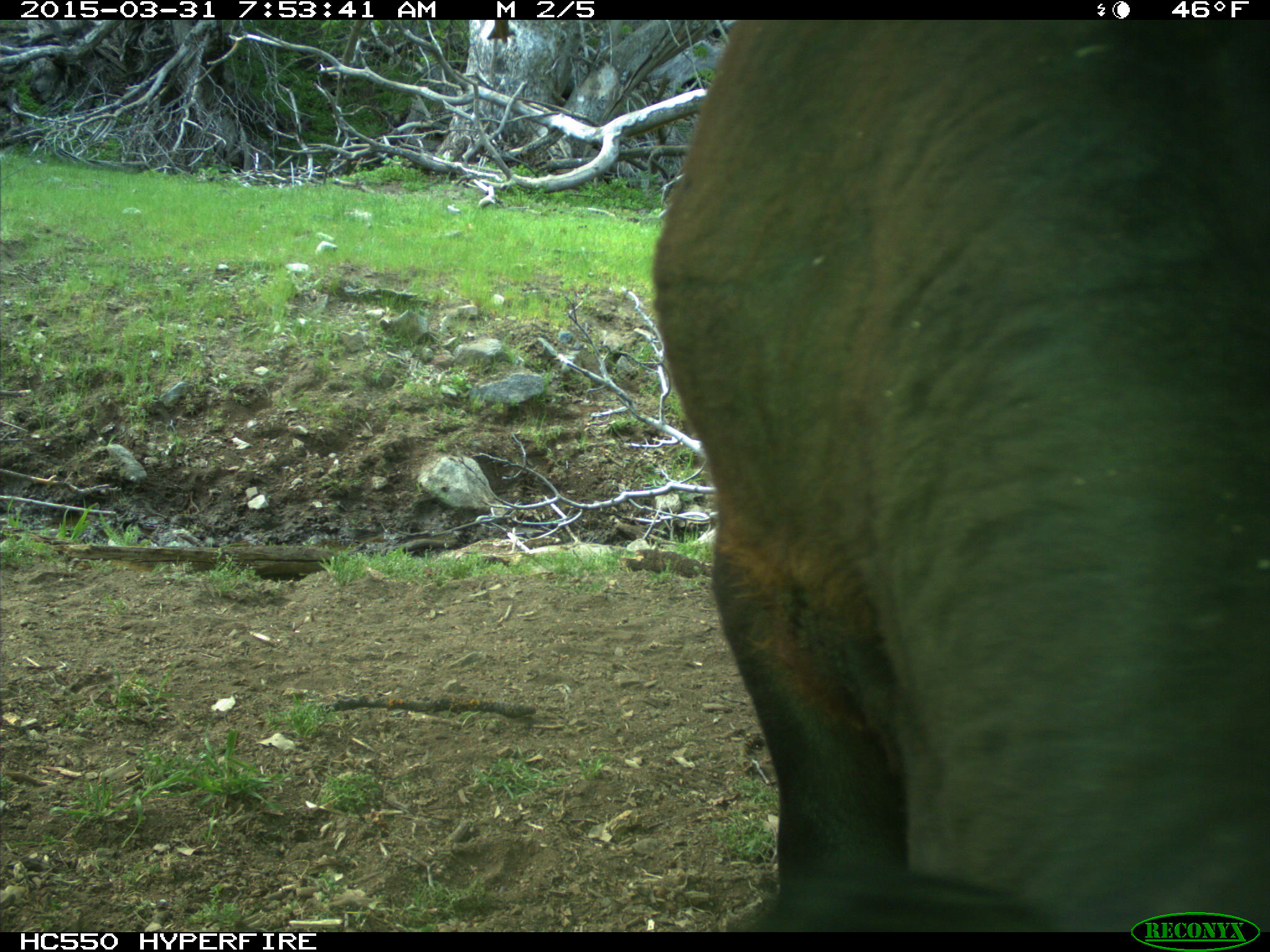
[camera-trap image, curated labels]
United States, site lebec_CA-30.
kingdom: Animalia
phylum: Chordata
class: Mammalia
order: Artiodactyla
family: Bovidae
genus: Bos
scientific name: Bos taurus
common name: domestic cow